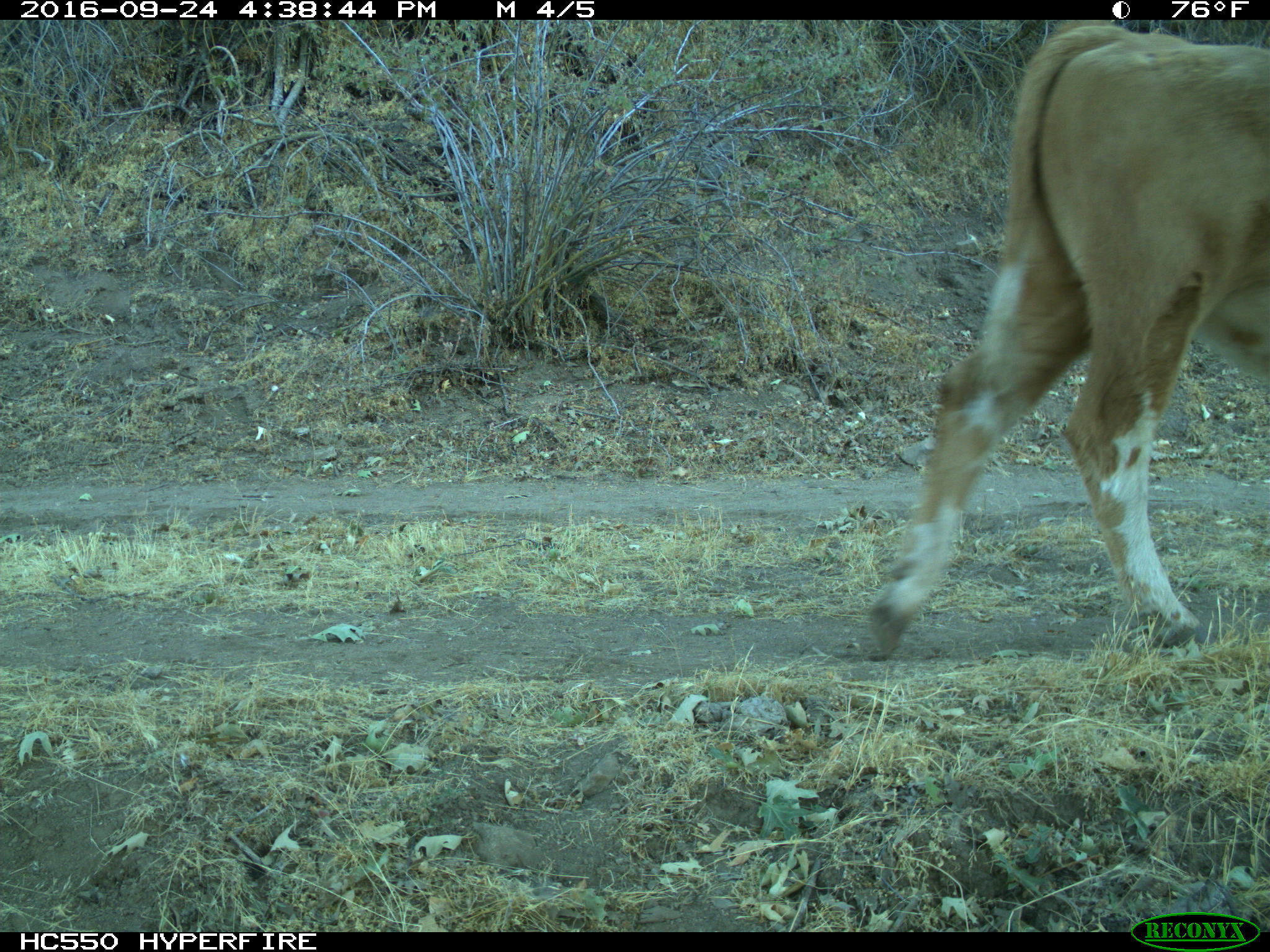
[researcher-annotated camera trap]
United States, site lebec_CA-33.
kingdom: Animalia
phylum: Chordata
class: Mammalia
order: Artiodactyla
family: Bovidae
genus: Bos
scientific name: Bos taurus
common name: domestic cow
Bos taurus (domestic cow).